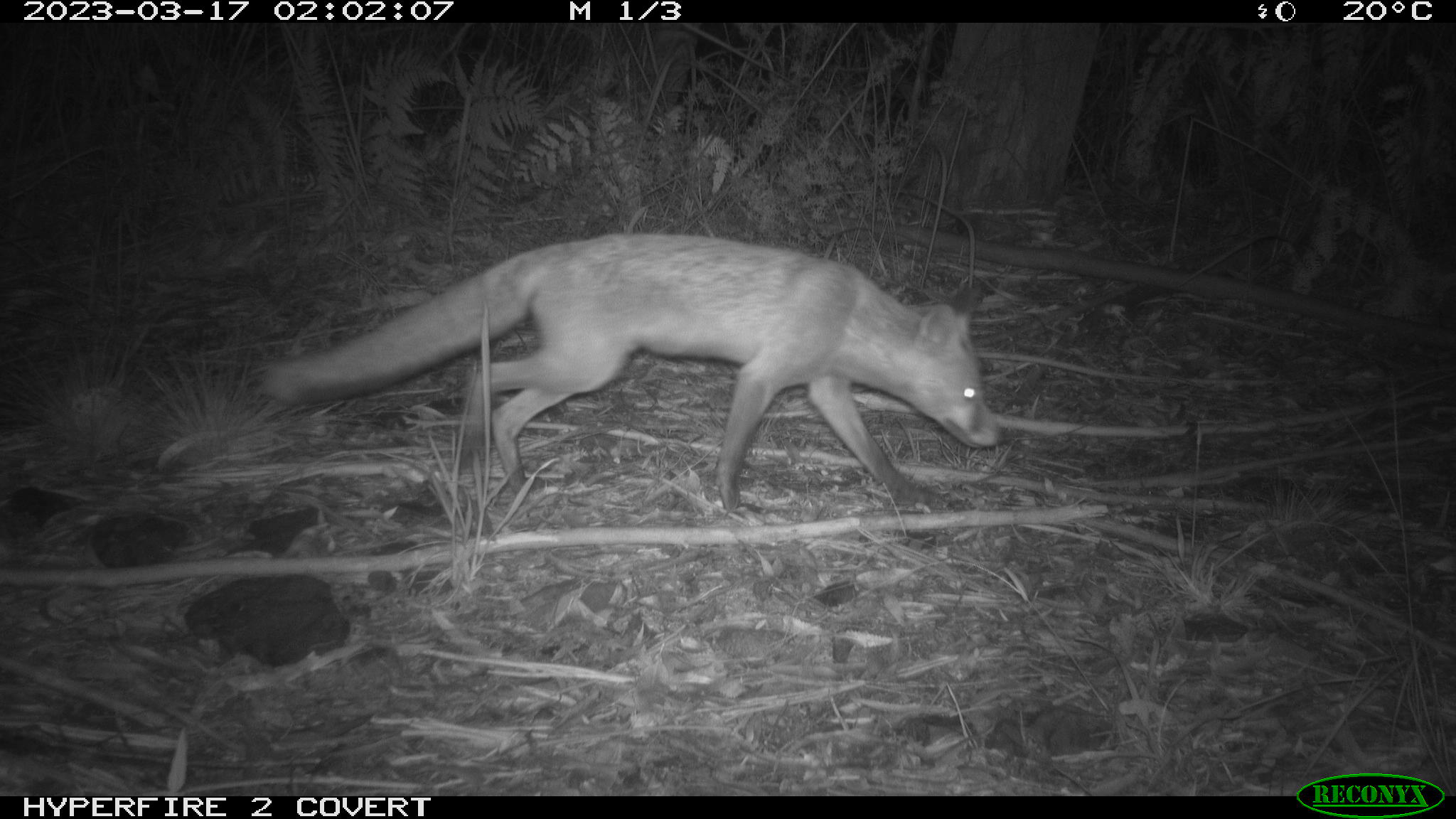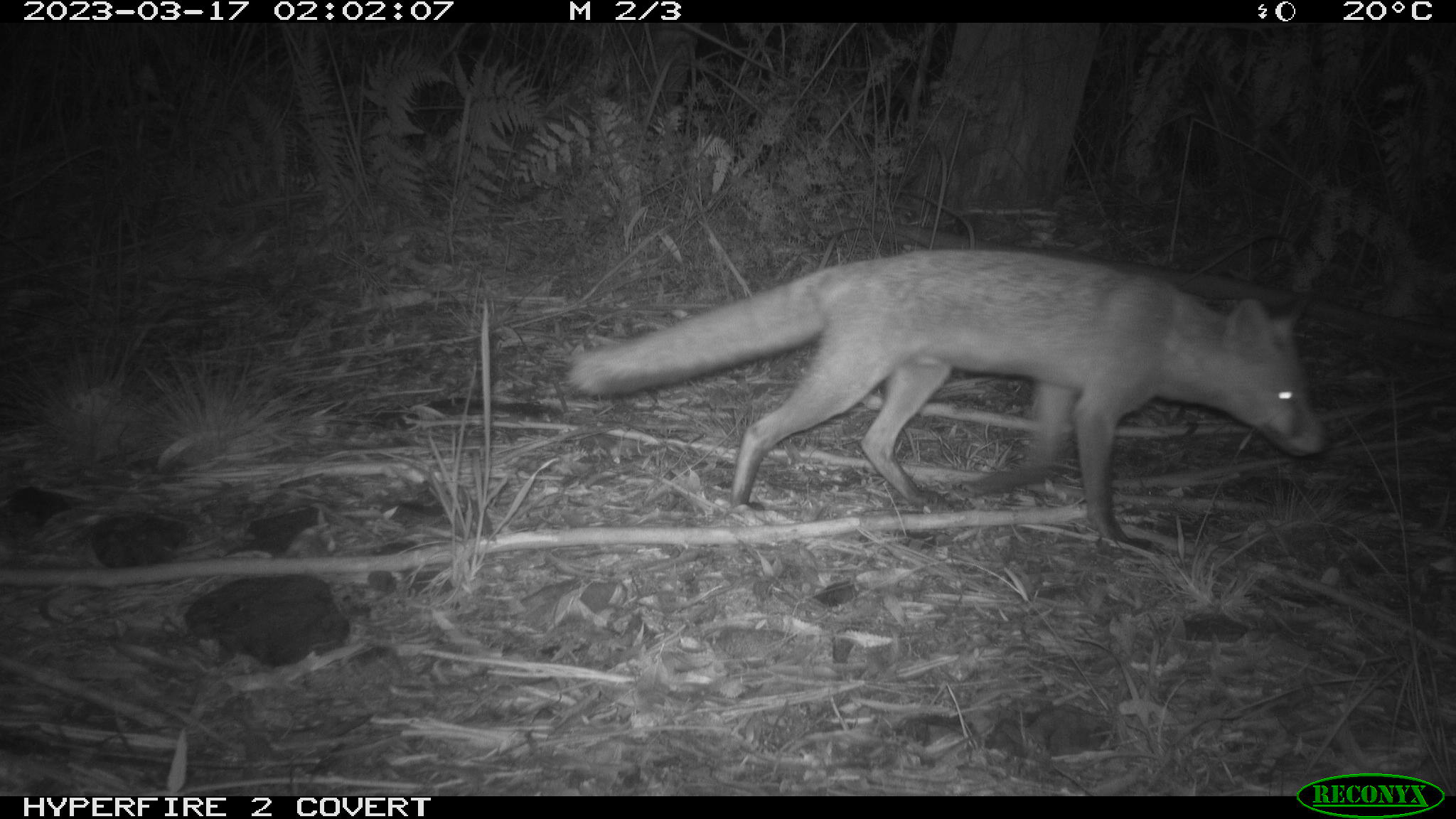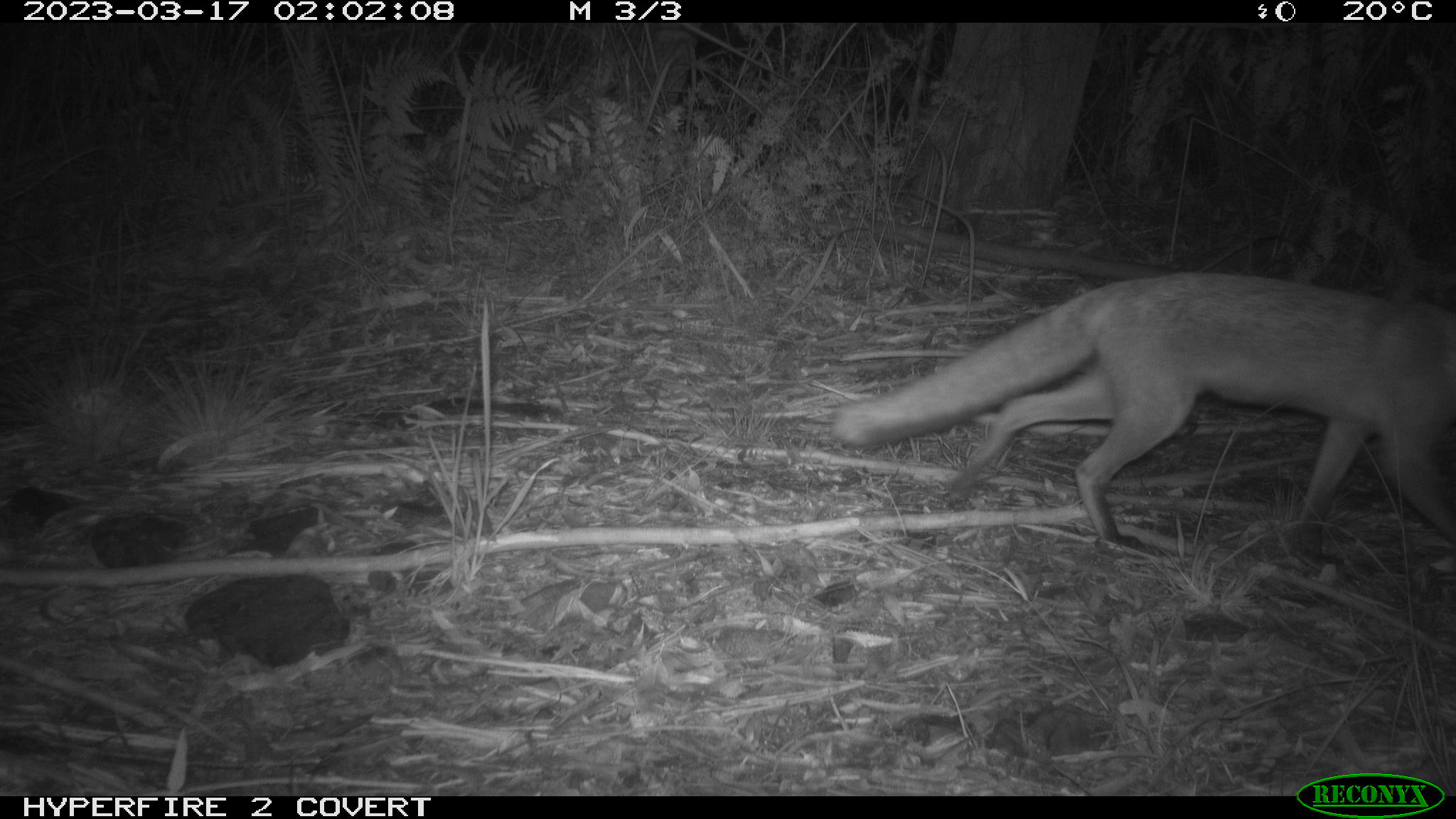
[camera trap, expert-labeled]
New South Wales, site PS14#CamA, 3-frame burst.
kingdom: Animalia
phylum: Chordata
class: Mammalia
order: Carnivora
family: Canidae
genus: Vulpes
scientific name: Vulpes vulpes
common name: red fox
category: fox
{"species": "fox (red fox) (Vulpes vulpes)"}